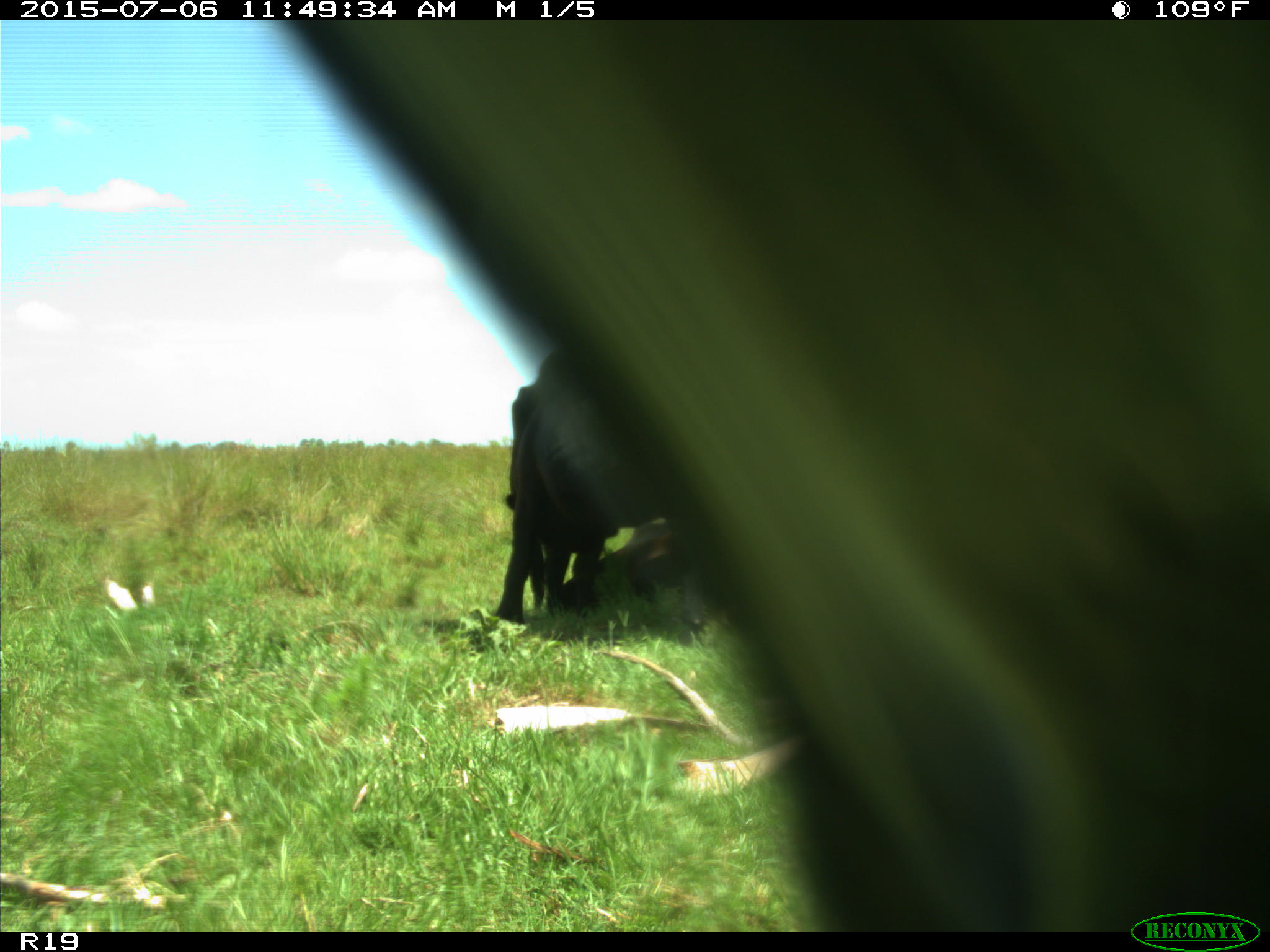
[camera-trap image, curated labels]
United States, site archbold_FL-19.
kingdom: Animalia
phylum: Chordata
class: Mammalia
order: Artiodactyla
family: Bovidae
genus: Bos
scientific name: Bos taurus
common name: domestic cow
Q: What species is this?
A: Bos taurus (domestic cow).